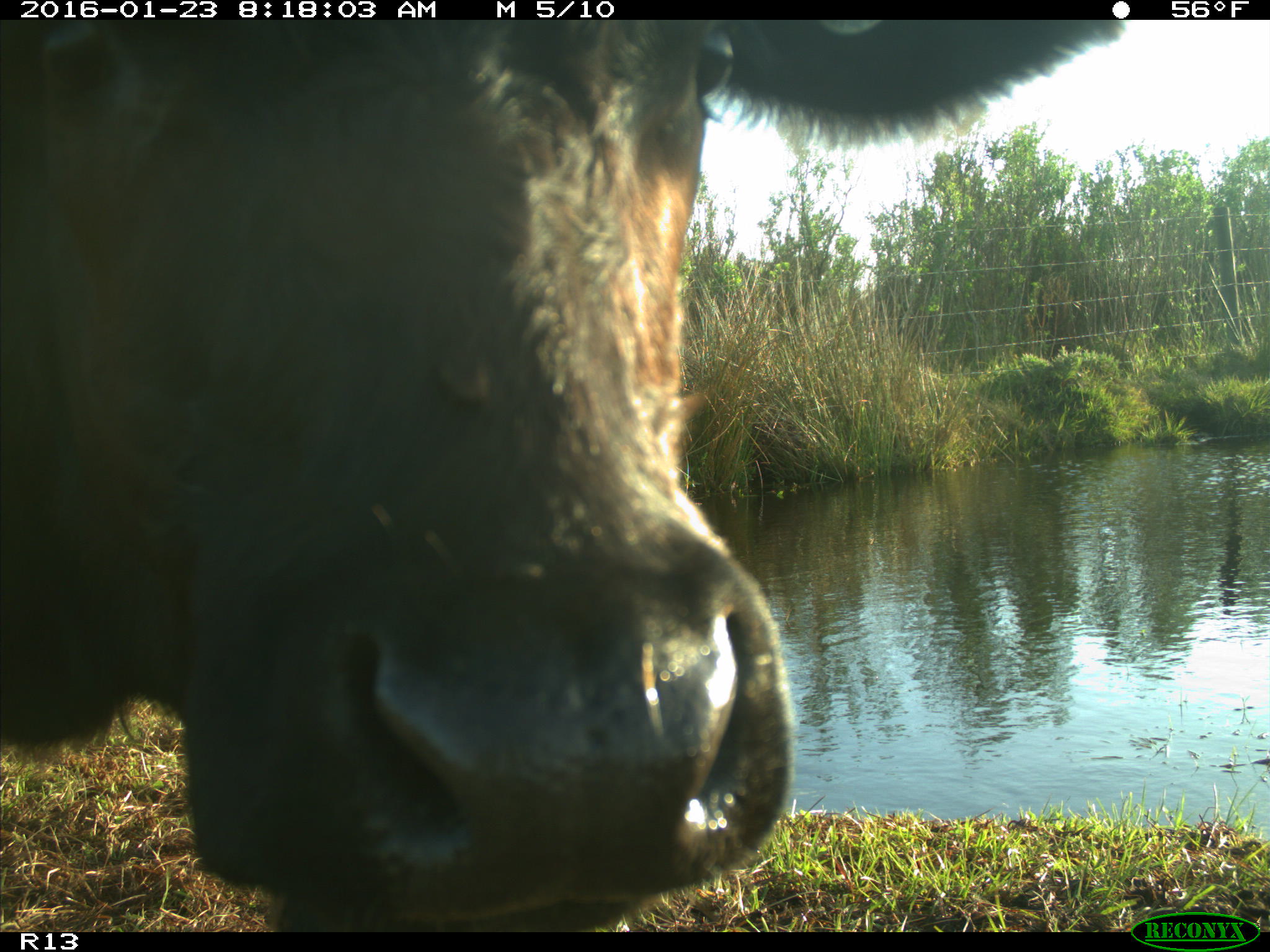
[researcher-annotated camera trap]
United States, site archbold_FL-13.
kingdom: Animalia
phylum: Chordata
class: Mammalia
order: Artiodactyla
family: Bovidae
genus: Bos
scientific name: Bos taurus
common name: domestic cow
Bos taurus (domestic cow).